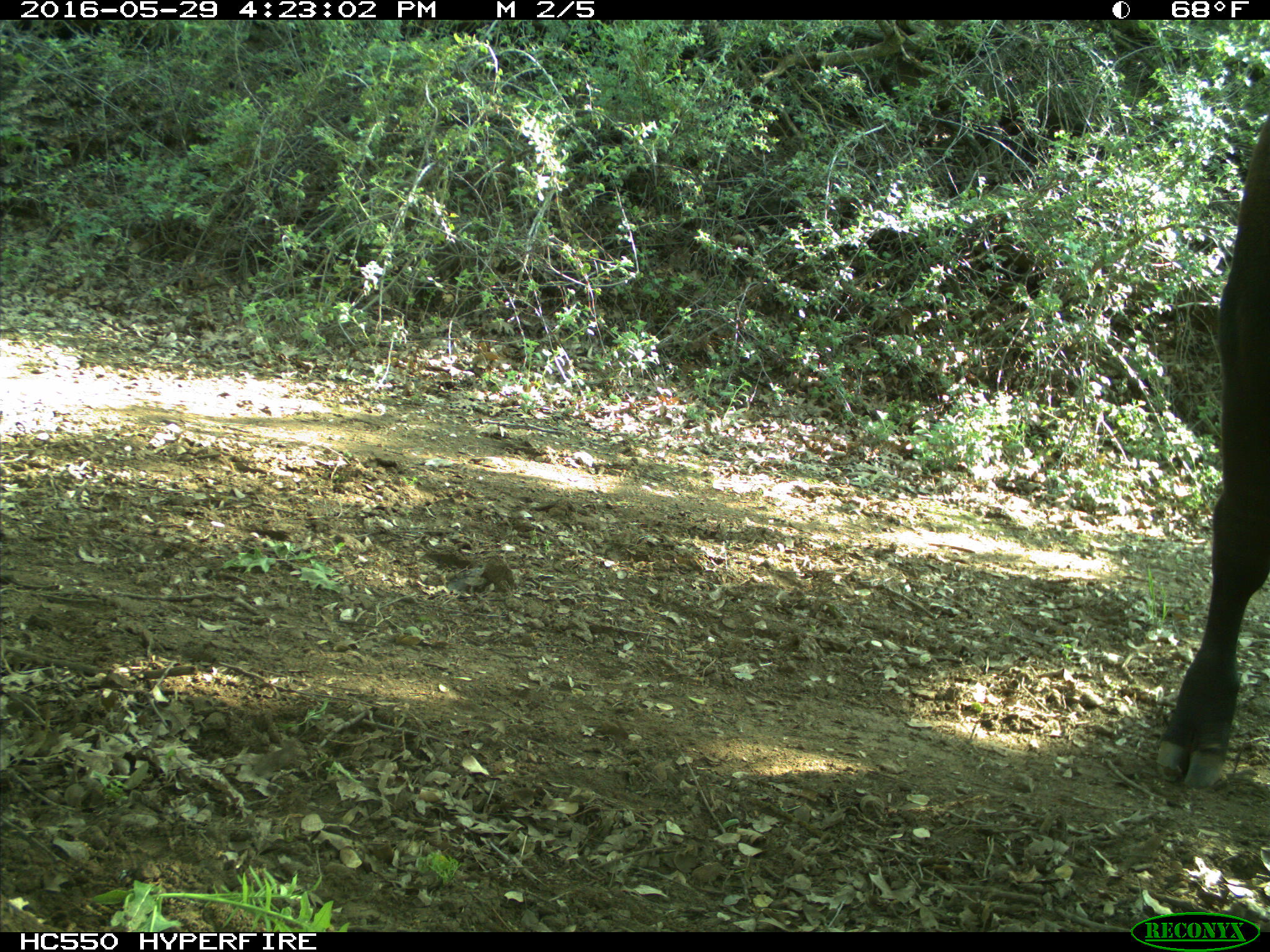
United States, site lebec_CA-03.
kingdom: Animalia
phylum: Chordata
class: Mammalia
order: Artiodactyla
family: Bovidae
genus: Bos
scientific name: Bos taurus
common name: domestic cow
Bos taurus (domestic cow).